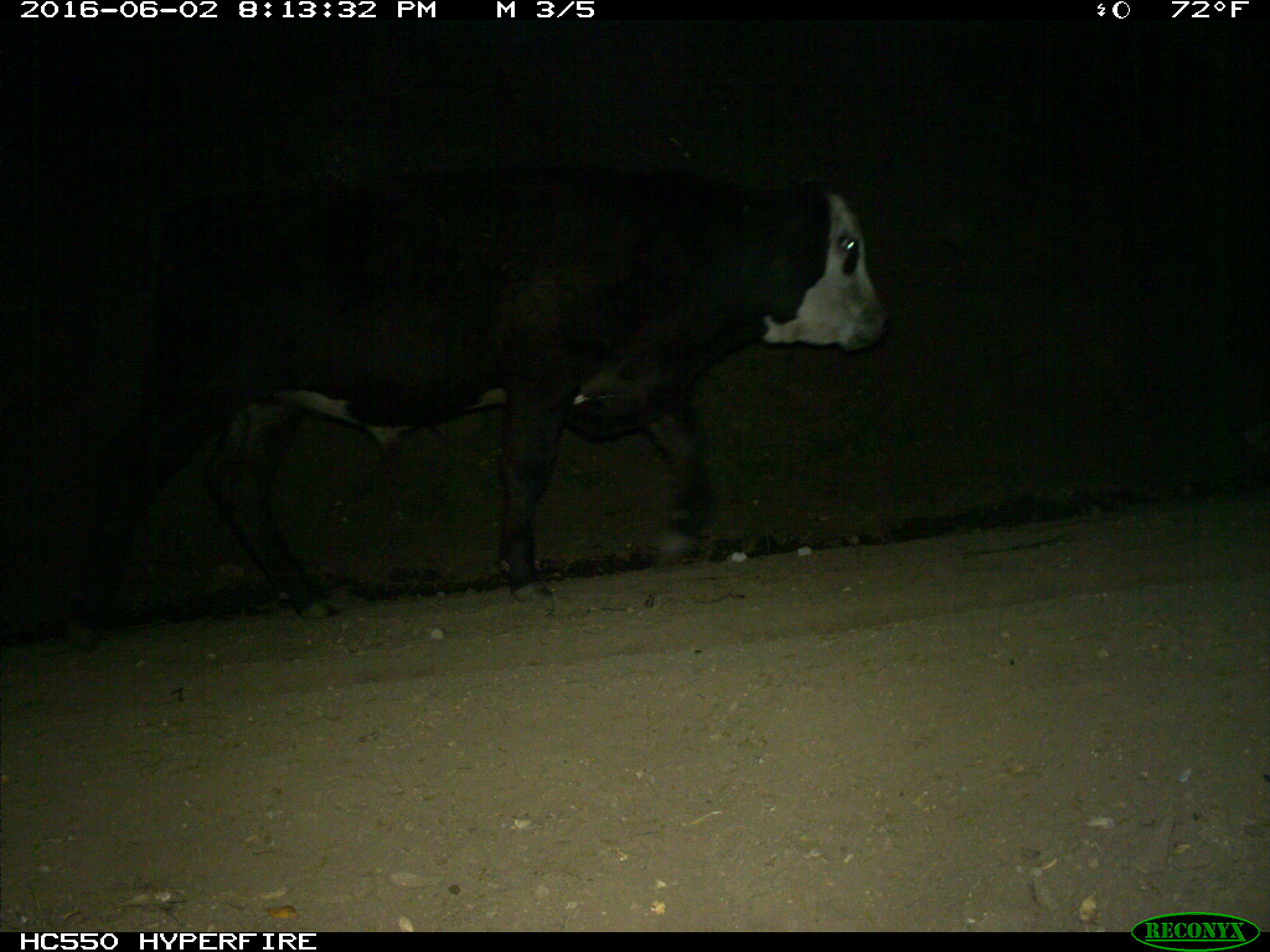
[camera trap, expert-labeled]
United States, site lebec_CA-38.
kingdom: Animalia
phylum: Chordata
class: Mammalia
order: Artiodactyla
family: Bovidae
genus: Bos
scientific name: Bos taurus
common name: domestic cow